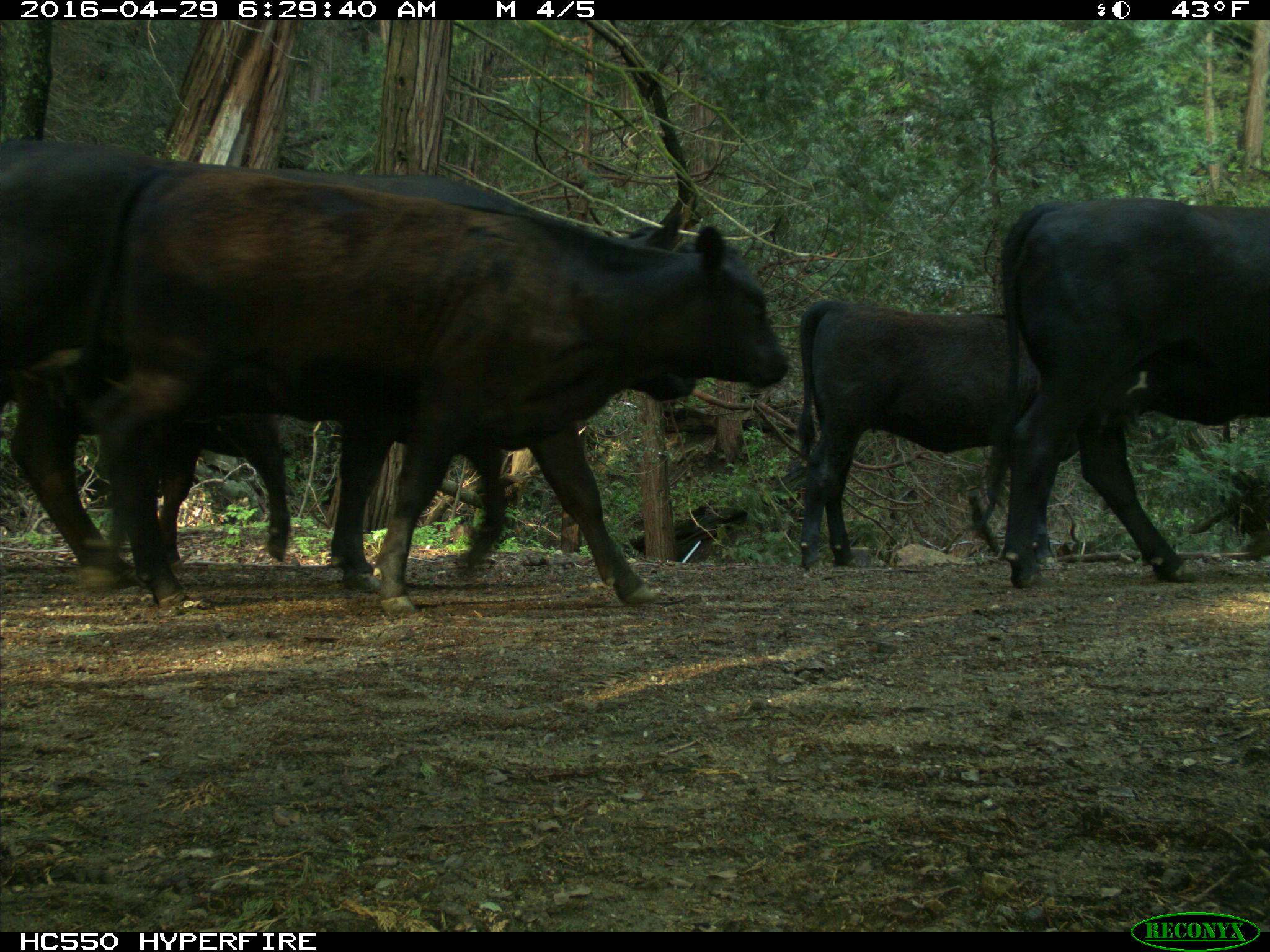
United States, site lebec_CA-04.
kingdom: Animalia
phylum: Chordata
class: Mammalia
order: Artiodactyla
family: Bovidae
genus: Bos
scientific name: Bos taurus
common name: domestic cow